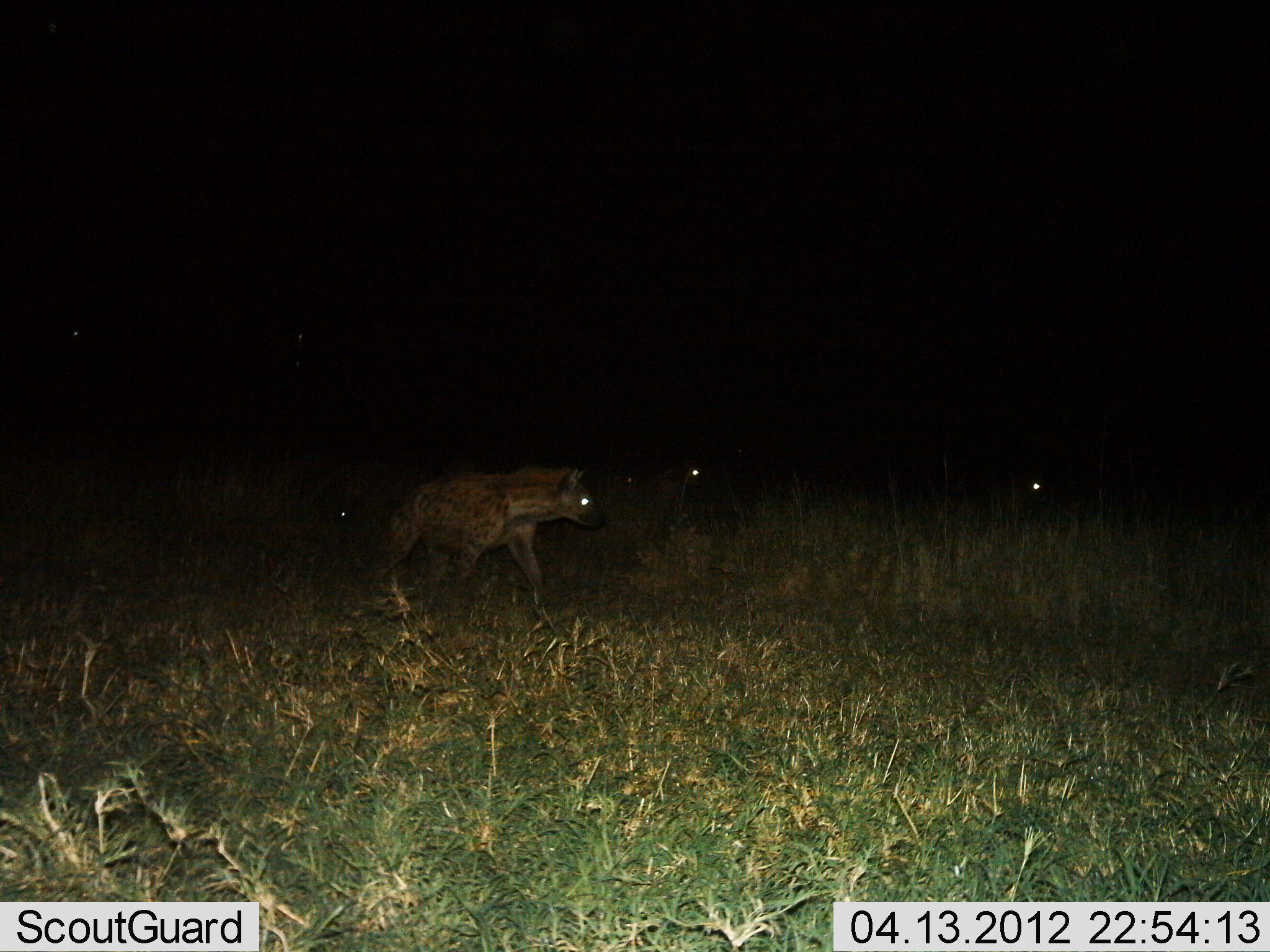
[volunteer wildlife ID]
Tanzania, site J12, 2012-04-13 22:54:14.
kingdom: Animalia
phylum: Chordata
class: Mammalia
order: Carnivora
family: Hyaenidae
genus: Crocuta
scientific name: Crocuta crocuta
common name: spotted hyena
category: hyenaspotted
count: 1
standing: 19%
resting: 0%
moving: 88%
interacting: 0%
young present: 0%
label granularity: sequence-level